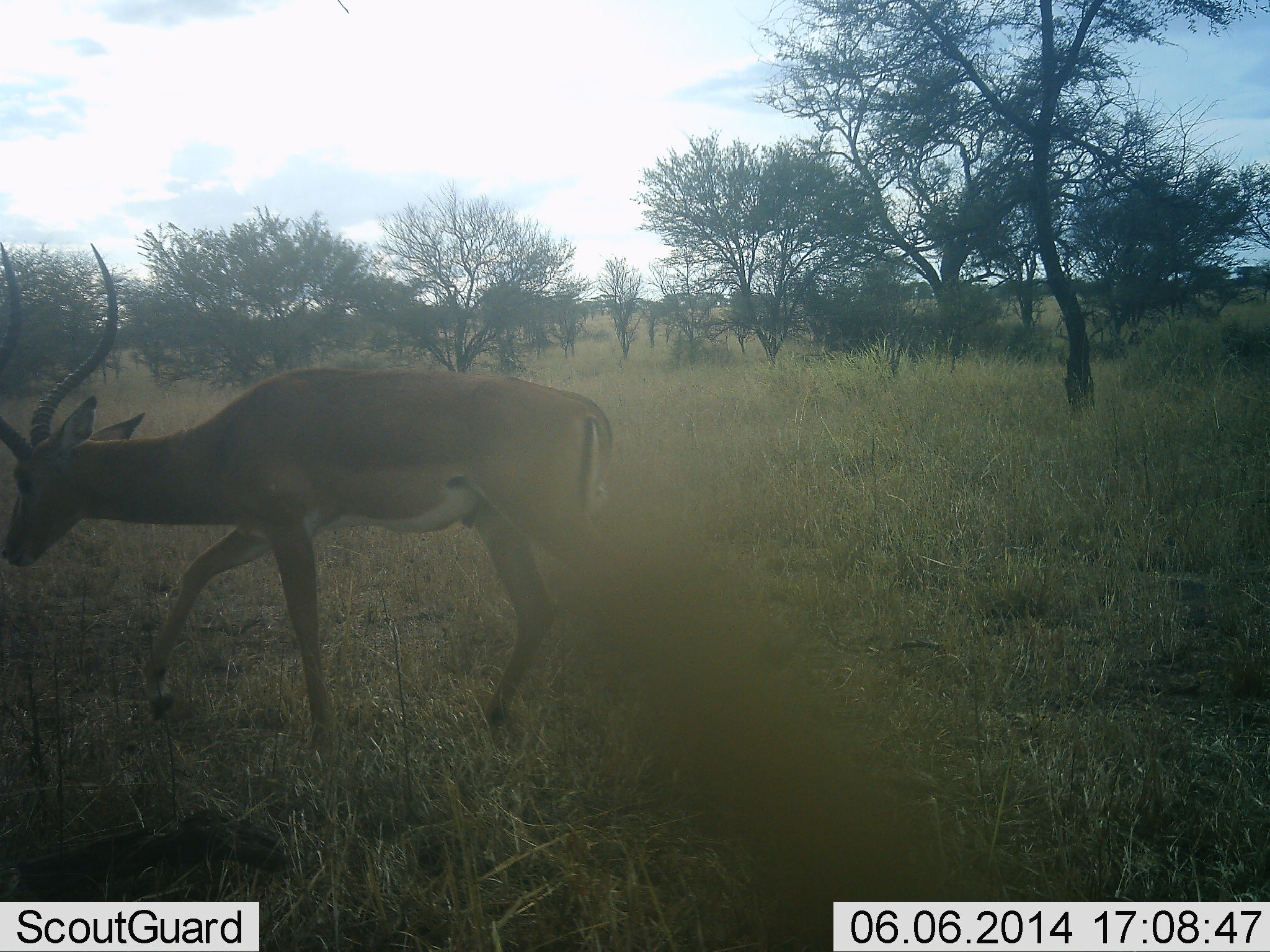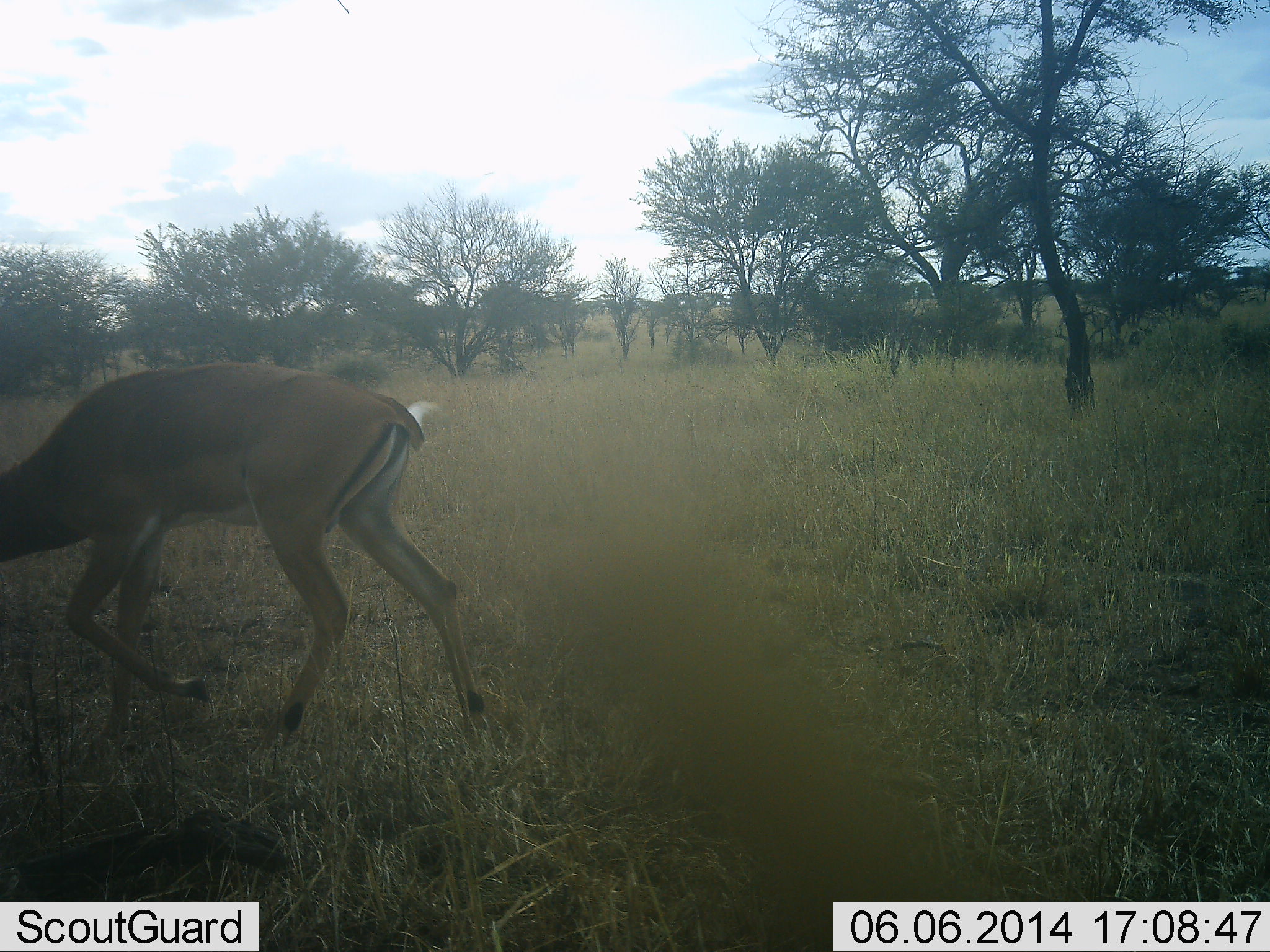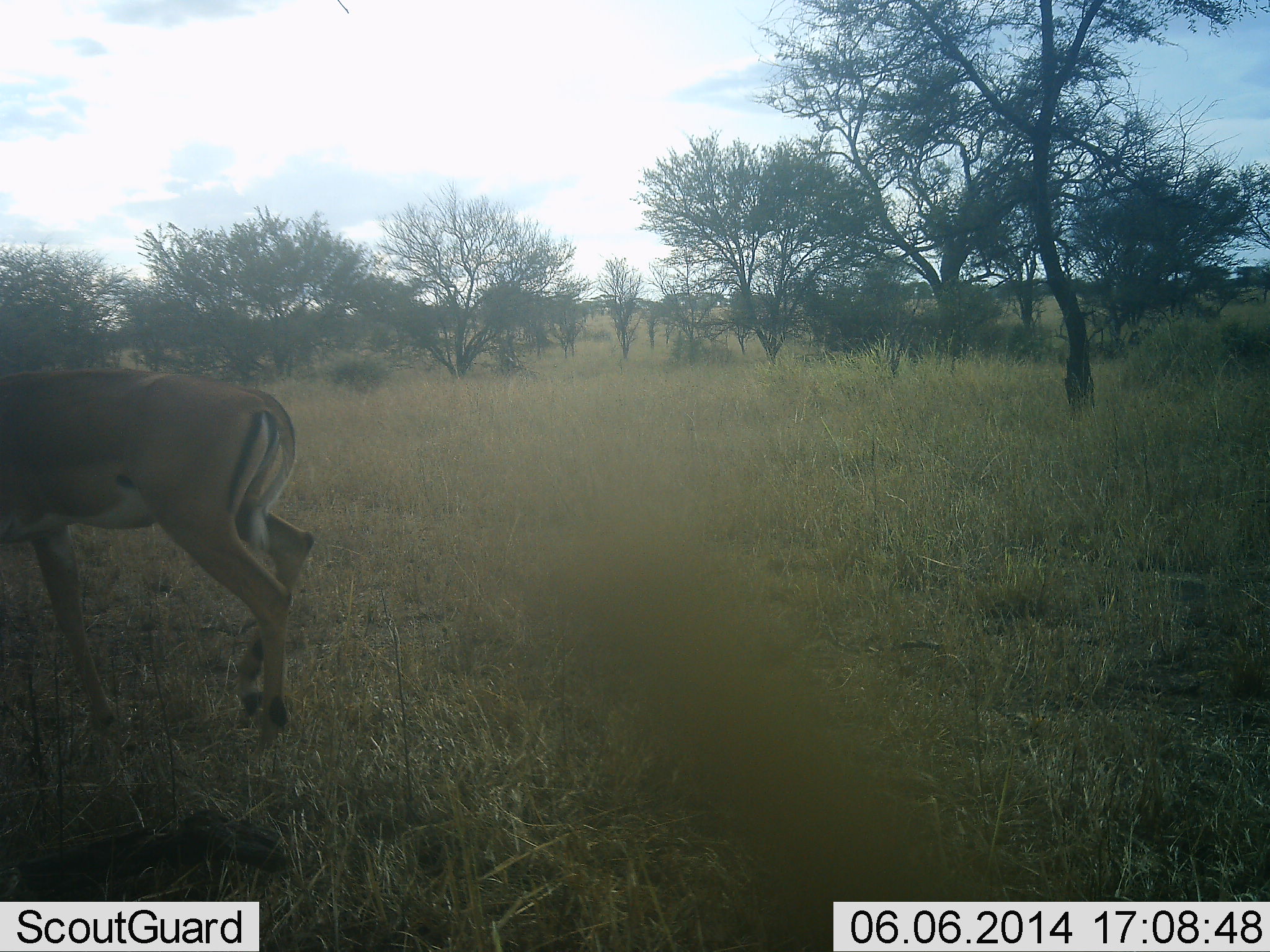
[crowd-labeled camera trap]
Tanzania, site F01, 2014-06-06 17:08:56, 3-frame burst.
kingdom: Animalia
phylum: Chordata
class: Mammalia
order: Artiodactyla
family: Bovidae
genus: Aepyceros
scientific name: Aepyceros melampus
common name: impala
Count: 1.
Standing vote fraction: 10%.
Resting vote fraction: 0%.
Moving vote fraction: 80%.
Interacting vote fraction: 0%.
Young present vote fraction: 0%.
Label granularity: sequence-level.